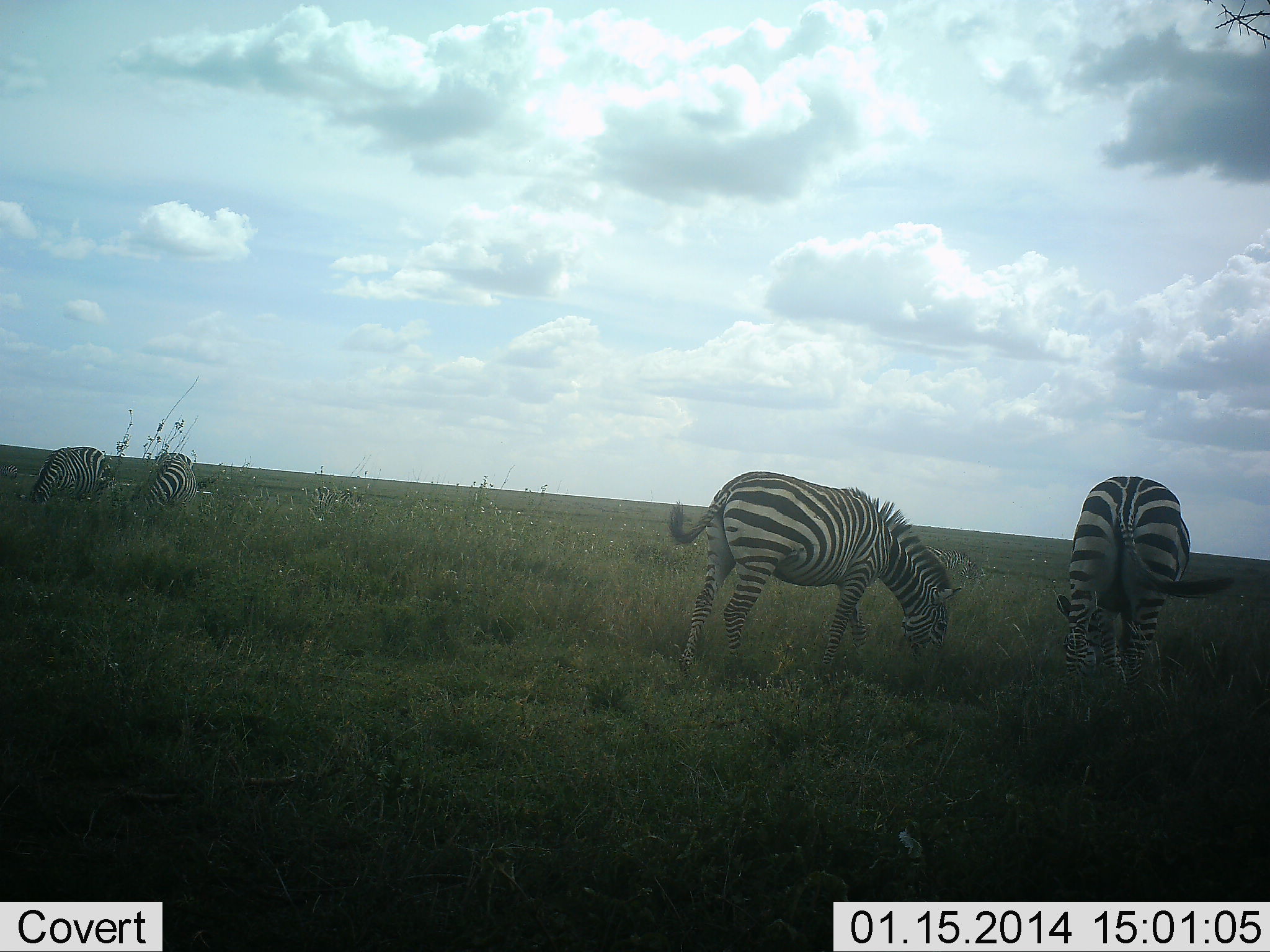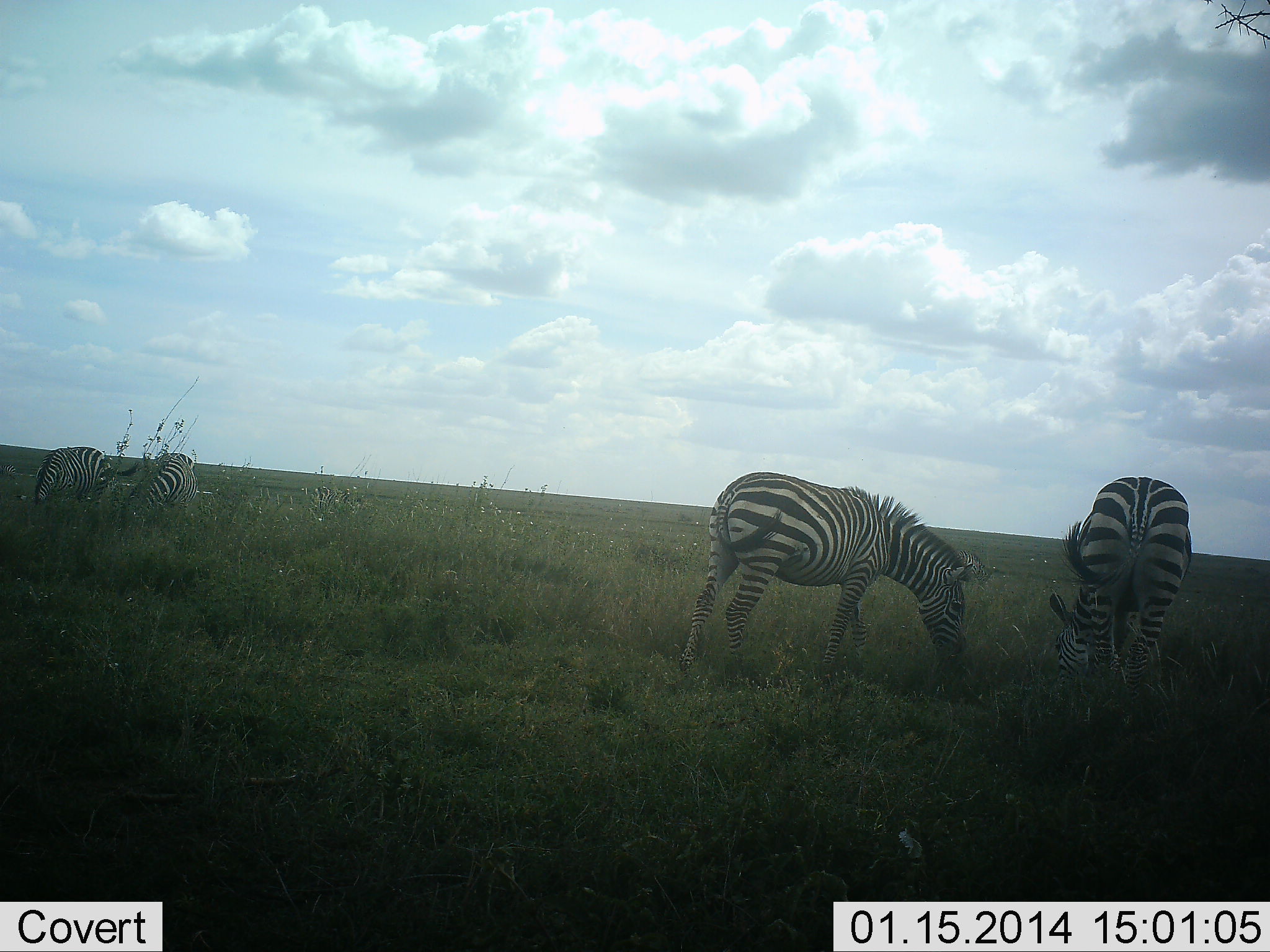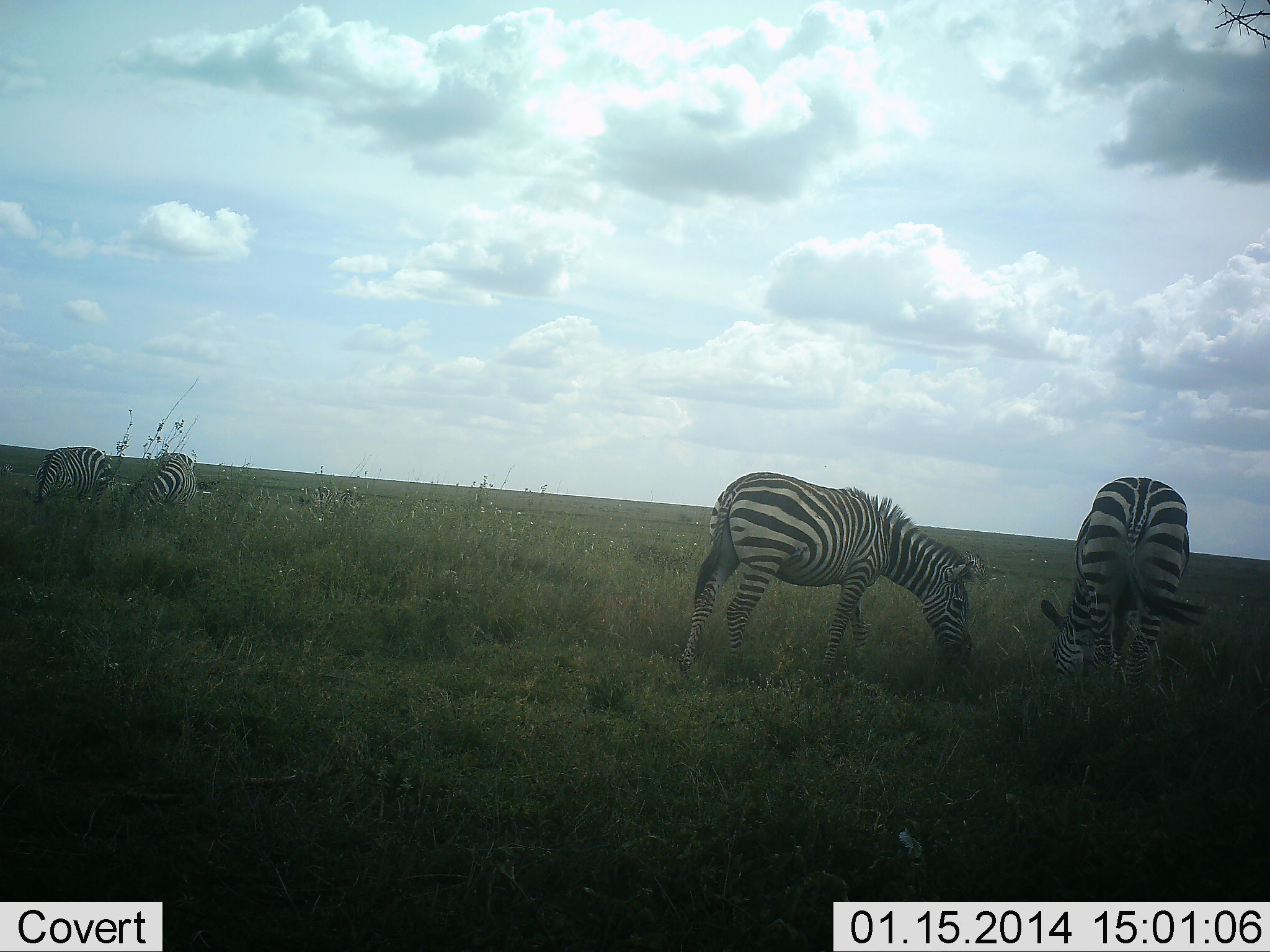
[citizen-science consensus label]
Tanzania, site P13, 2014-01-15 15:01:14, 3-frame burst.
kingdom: Animalia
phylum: Chordata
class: Mammalia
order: Perissodactyla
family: Equidae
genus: Equus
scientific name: Equus quagga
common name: plains zebra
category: zebra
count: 4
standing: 30%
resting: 0%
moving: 0%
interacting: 0%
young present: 0%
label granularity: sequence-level